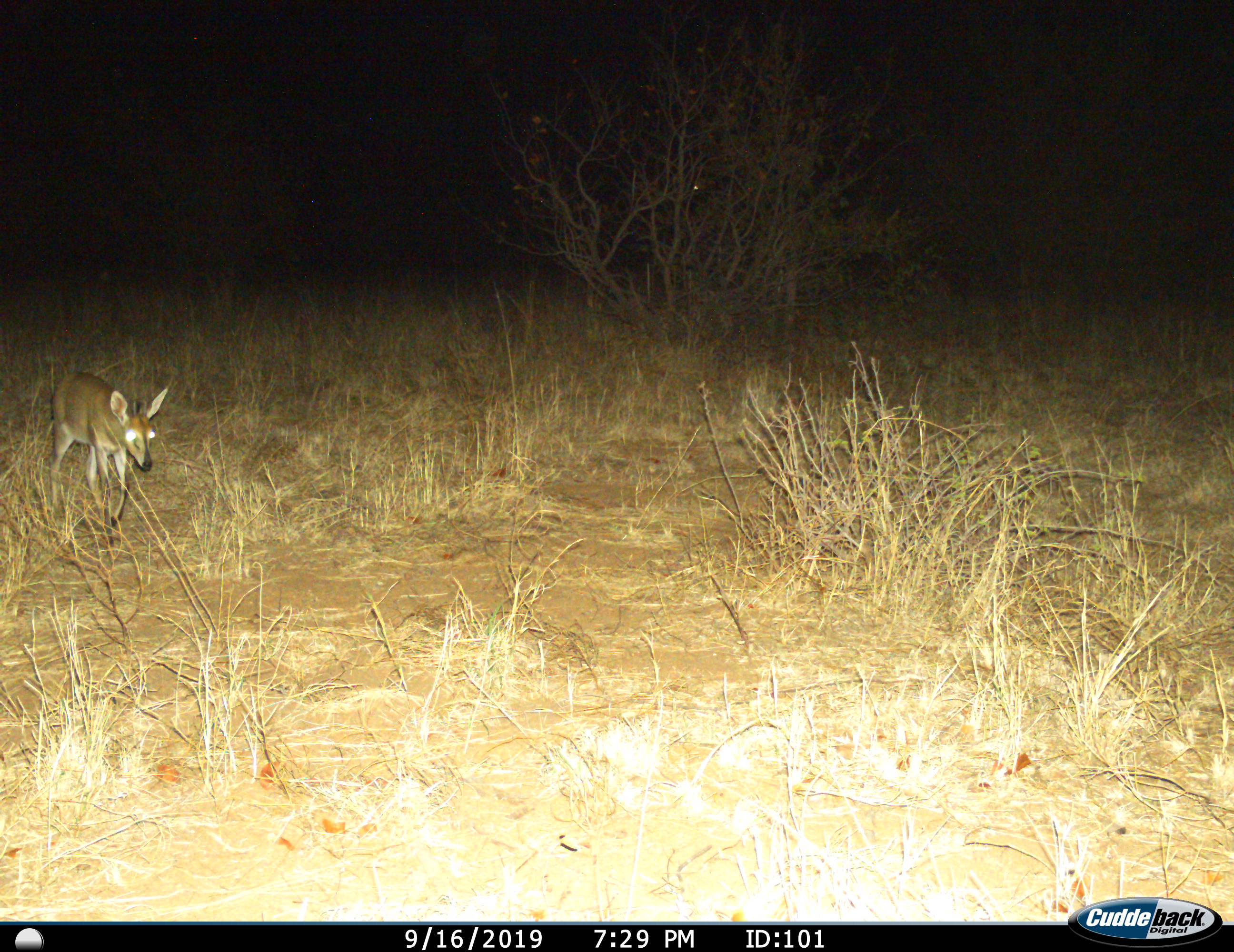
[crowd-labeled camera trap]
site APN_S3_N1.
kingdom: Animalia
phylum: Chordata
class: Mammalia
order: Artiodactyla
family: Bovidae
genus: Sylvicapra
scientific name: Sylvicapra grimmia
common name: common duiker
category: duikercommongrey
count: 1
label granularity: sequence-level